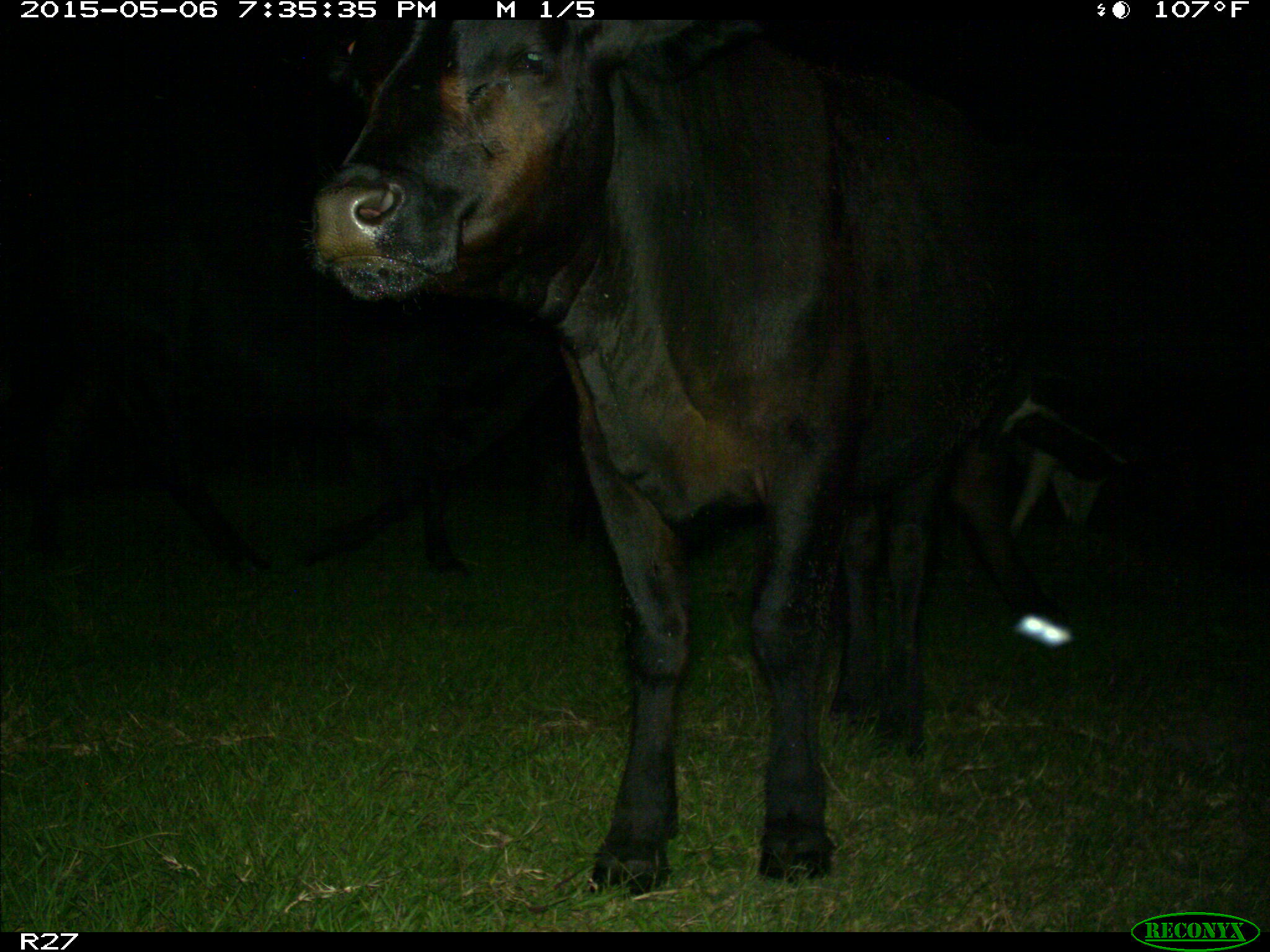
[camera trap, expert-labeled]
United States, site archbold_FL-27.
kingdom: Animalia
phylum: Chordata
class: Mammalia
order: Artiodactyla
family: Bovidae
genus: Bos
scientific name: Bos taurus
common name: domestic cow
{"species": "Bos taurus (domestic cow)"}